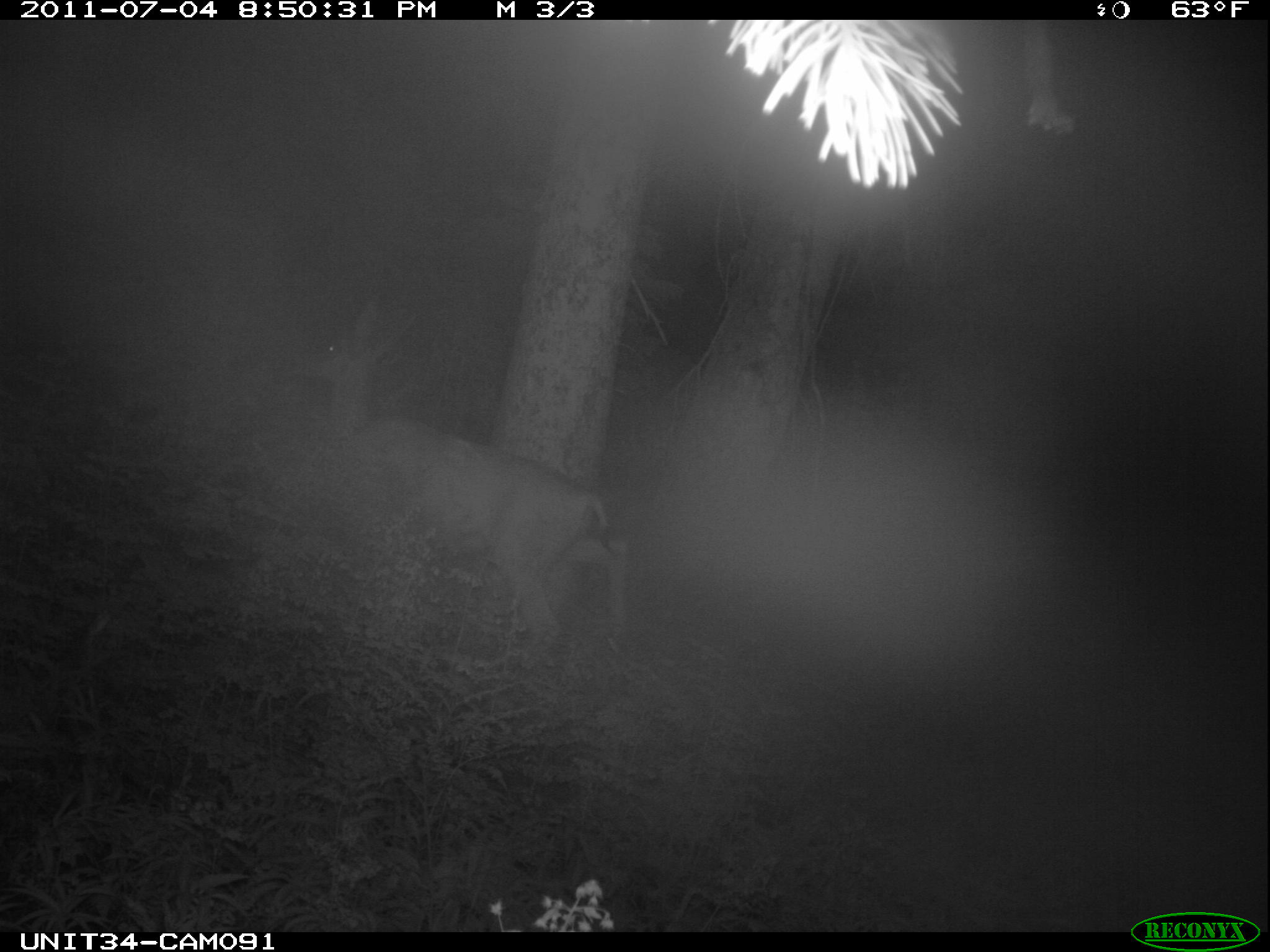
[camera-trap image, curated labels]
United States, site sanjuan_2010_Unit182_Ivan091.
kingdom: Animalia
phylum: Chordata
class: Mammalia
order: Artiodactyla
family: Cervidae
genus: Odocoileus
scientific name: Odocoileus hemionus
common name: mule deer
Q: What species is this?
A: Odocoileus hemionus (mule deer).